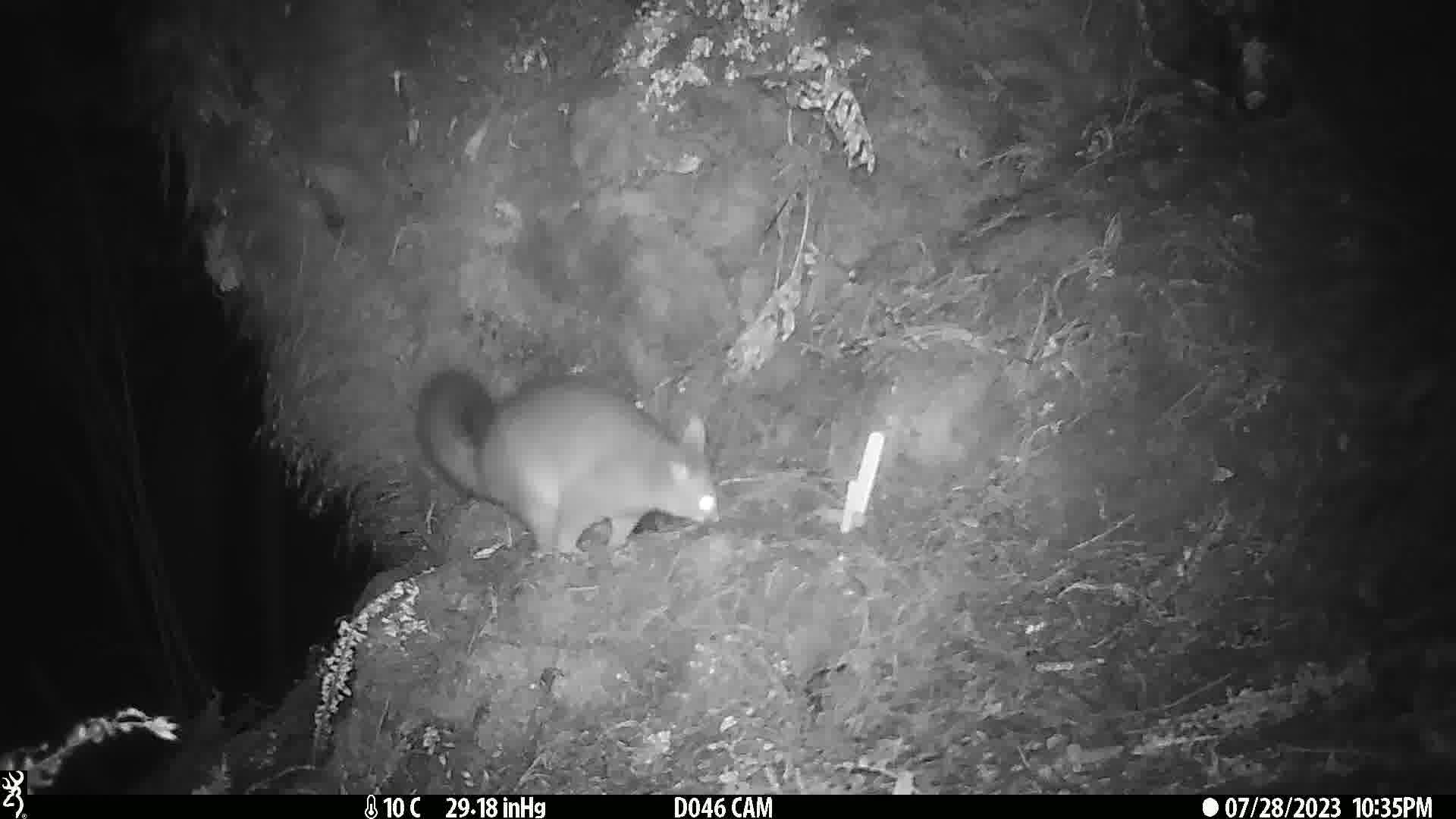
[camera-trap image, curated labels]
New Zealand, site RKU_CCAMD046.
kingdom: Animalia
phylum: Chordata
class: Mammalia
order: Diprotodontia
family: Phalangeridae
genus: Trichosurus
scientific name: Trichosurus vulpecula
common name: common brushtail possum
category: possum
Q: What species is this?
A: Possum (common brushtail possum) (Trichosurus vulpecula).